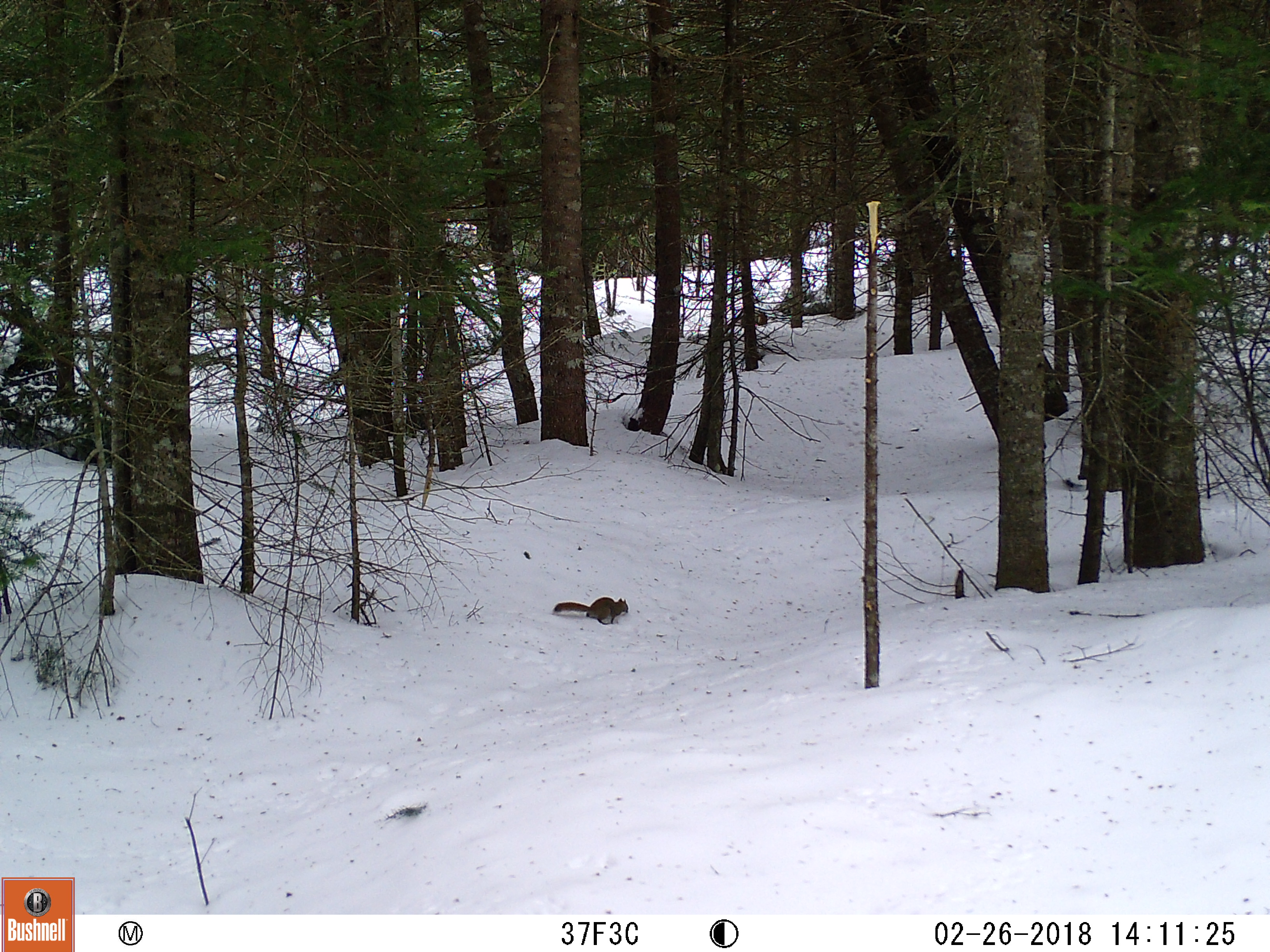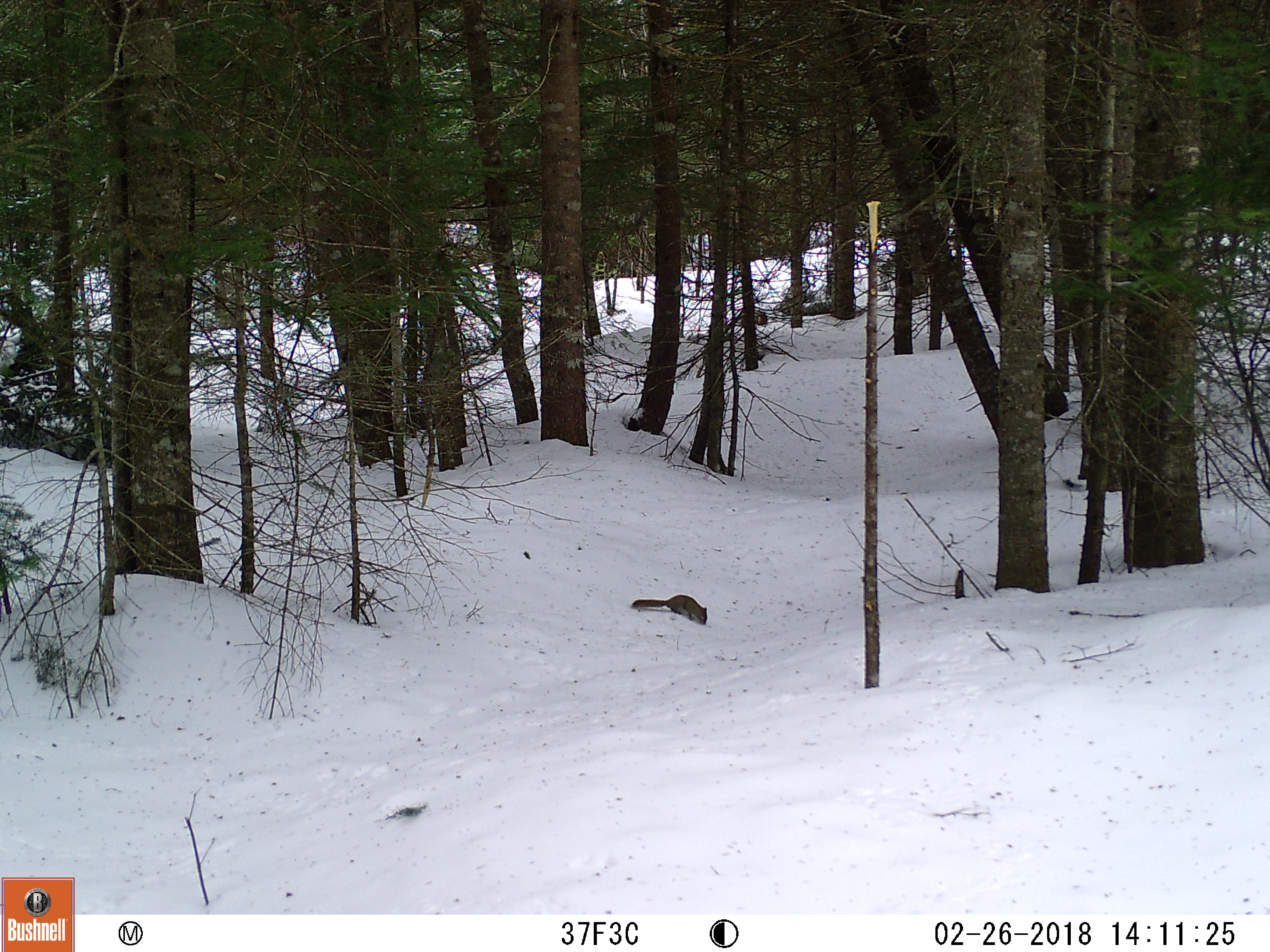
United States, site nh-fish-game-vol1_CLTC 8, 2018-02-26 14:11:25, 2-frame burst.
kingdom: Animalia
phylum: Chordata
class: Mammalia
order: Rodentia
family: Sciuridae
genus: Tamiasciurus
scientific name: Tamiasciurus hudsonicus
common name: red squirrel